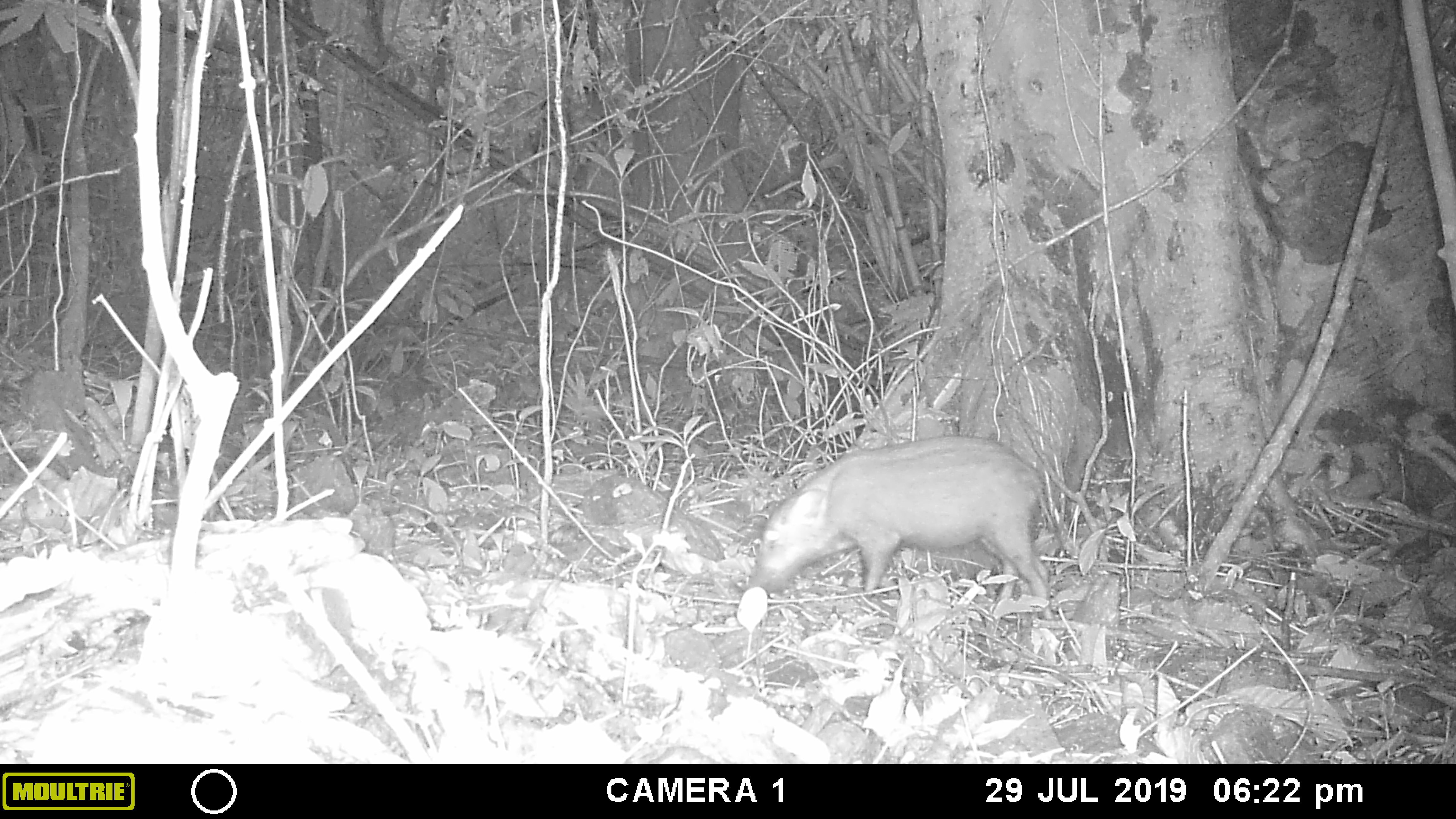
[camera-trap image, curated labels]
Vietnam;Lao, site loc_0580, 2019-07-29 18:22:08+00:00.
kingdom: Animalia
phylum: Chordata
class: Mammalia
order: Artiodactyla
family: Suidae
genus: Sus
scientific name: Sus scrofa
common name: eurasian wild pig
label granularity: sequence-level